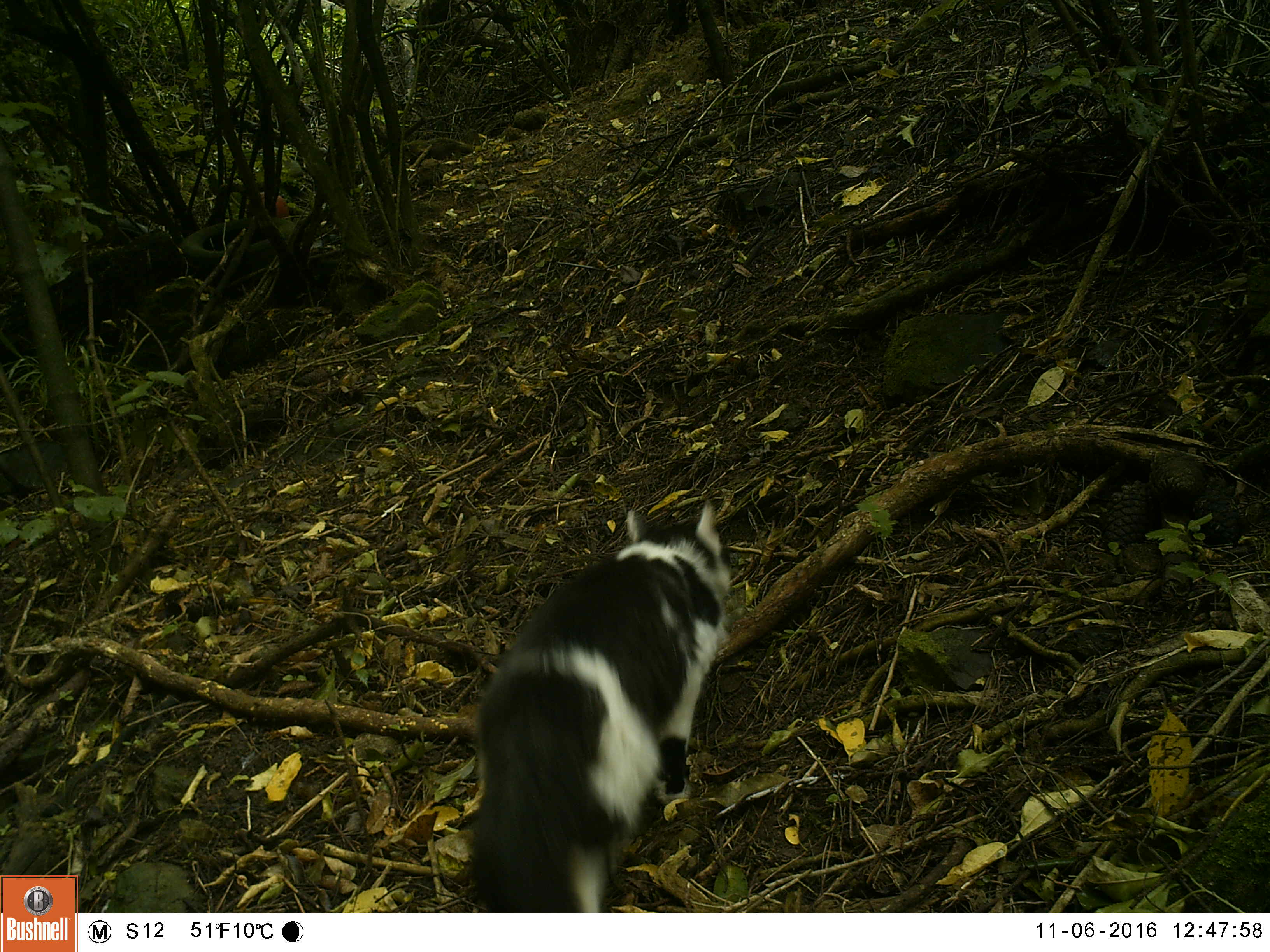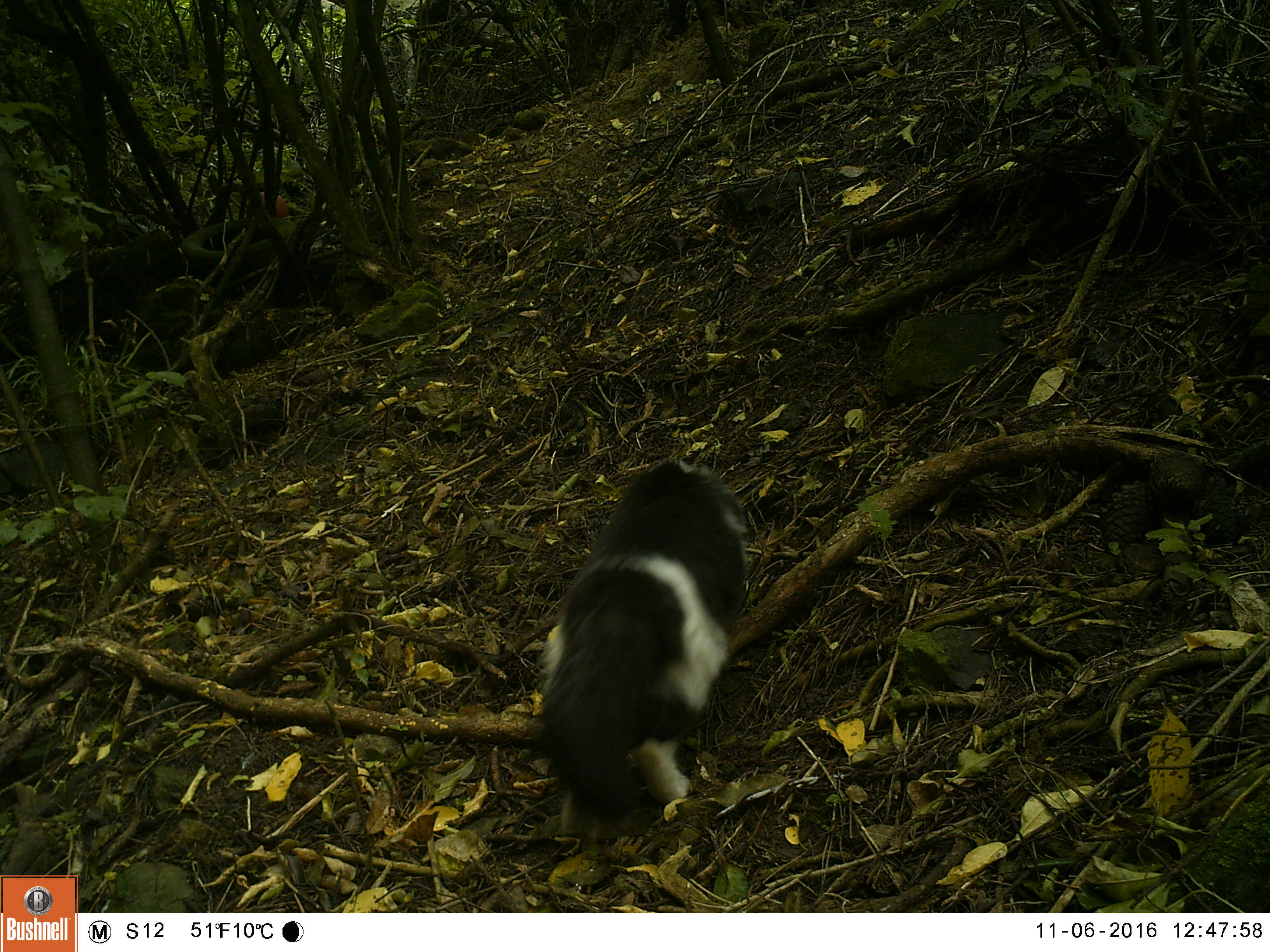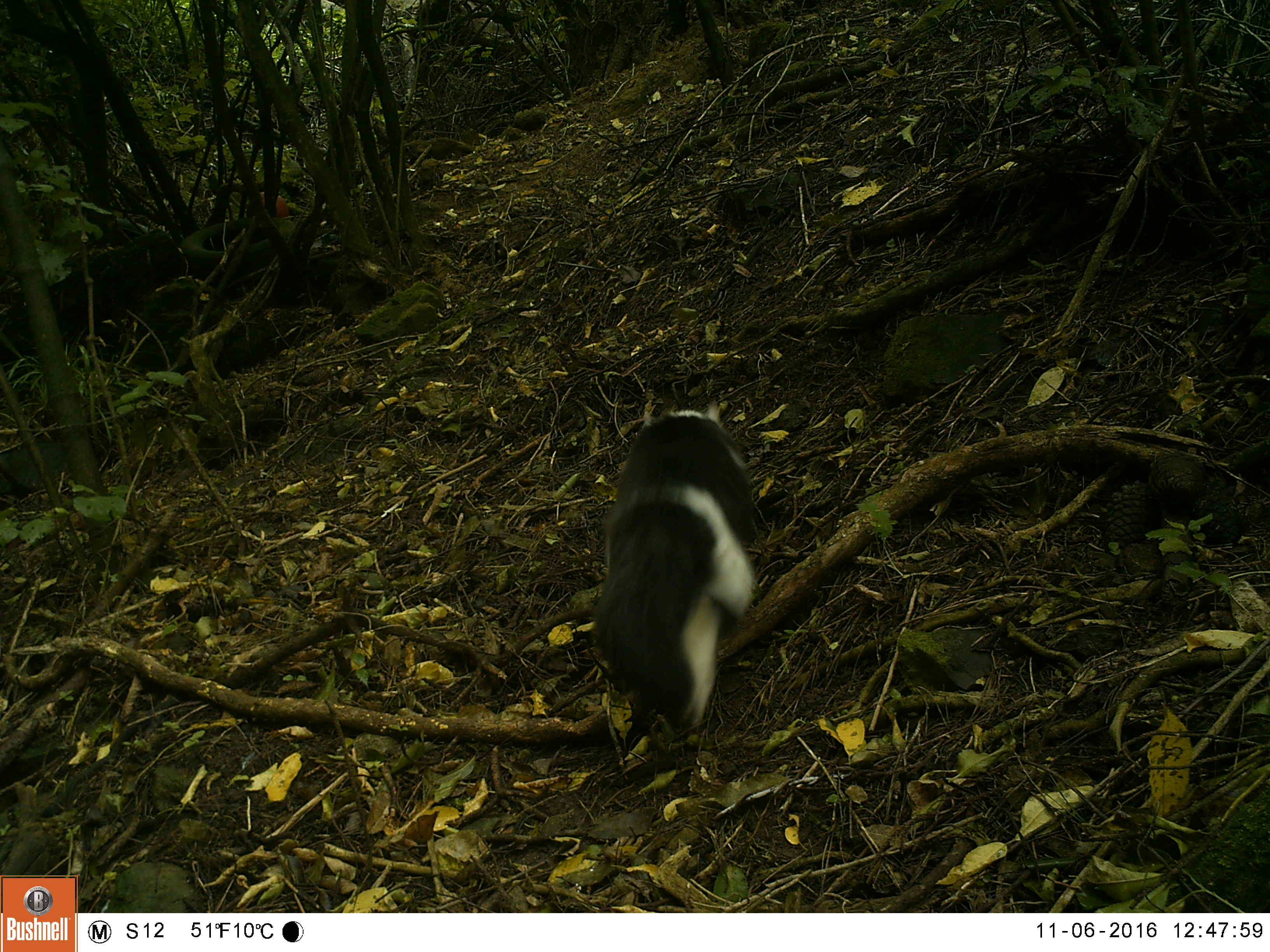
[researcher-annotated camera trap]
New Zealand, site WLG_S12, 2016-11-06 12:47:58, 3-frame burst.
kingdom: Animalia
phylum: Chordata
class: Mammalia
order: Carnivora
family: Felidae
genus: Felis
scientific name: Felis catus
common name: domestic cat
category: cat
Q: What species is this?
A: Cat (domestic cat) (Felis catus).